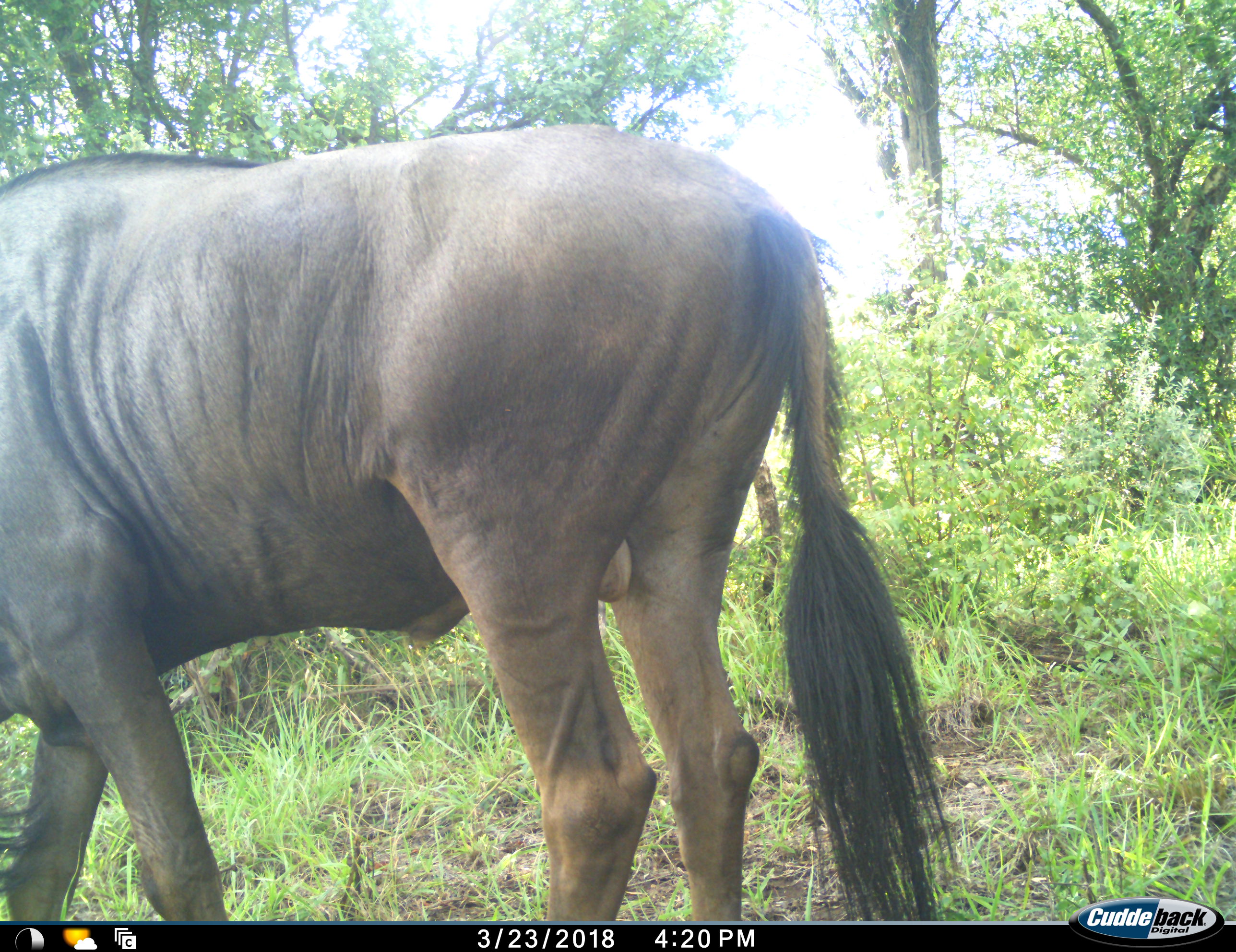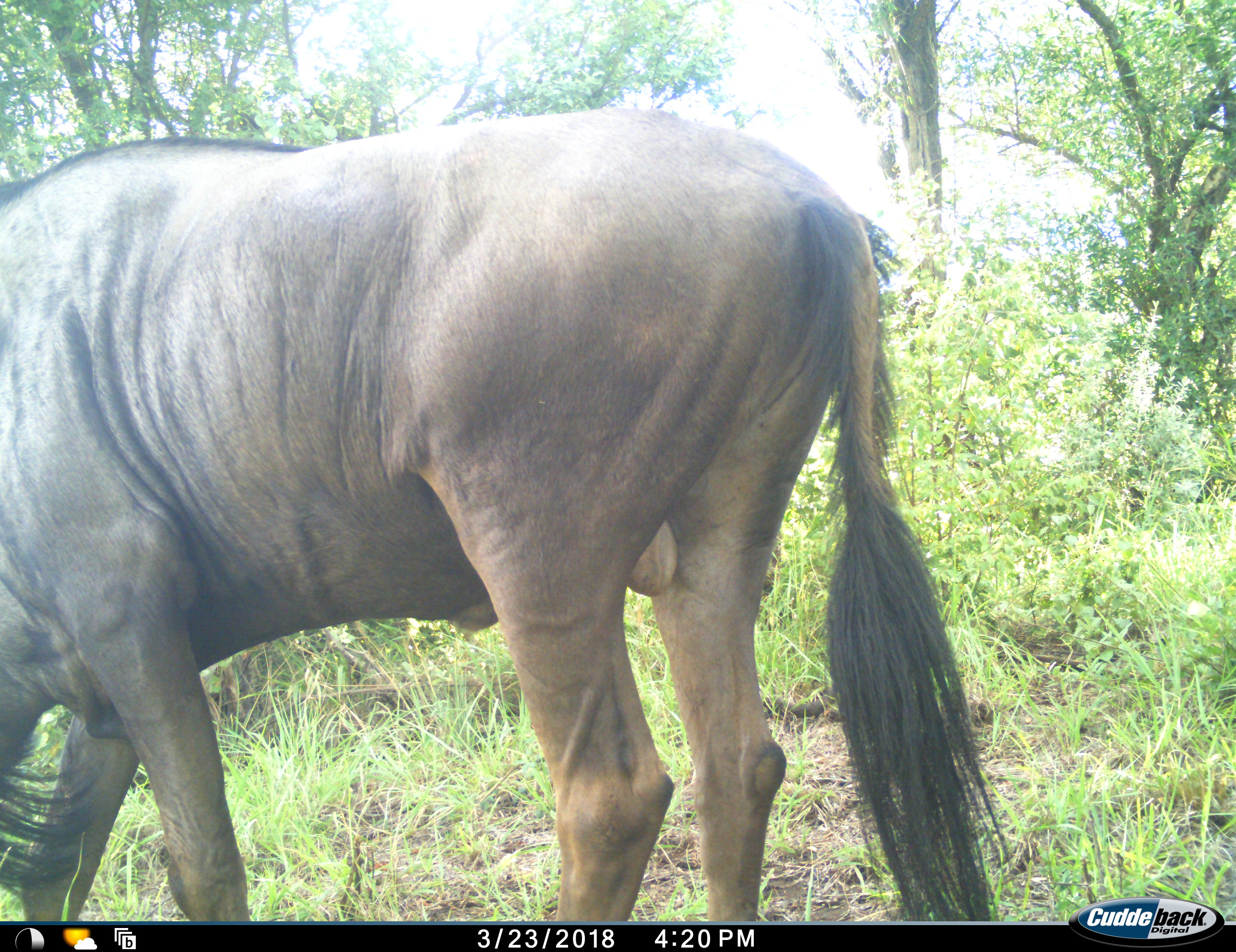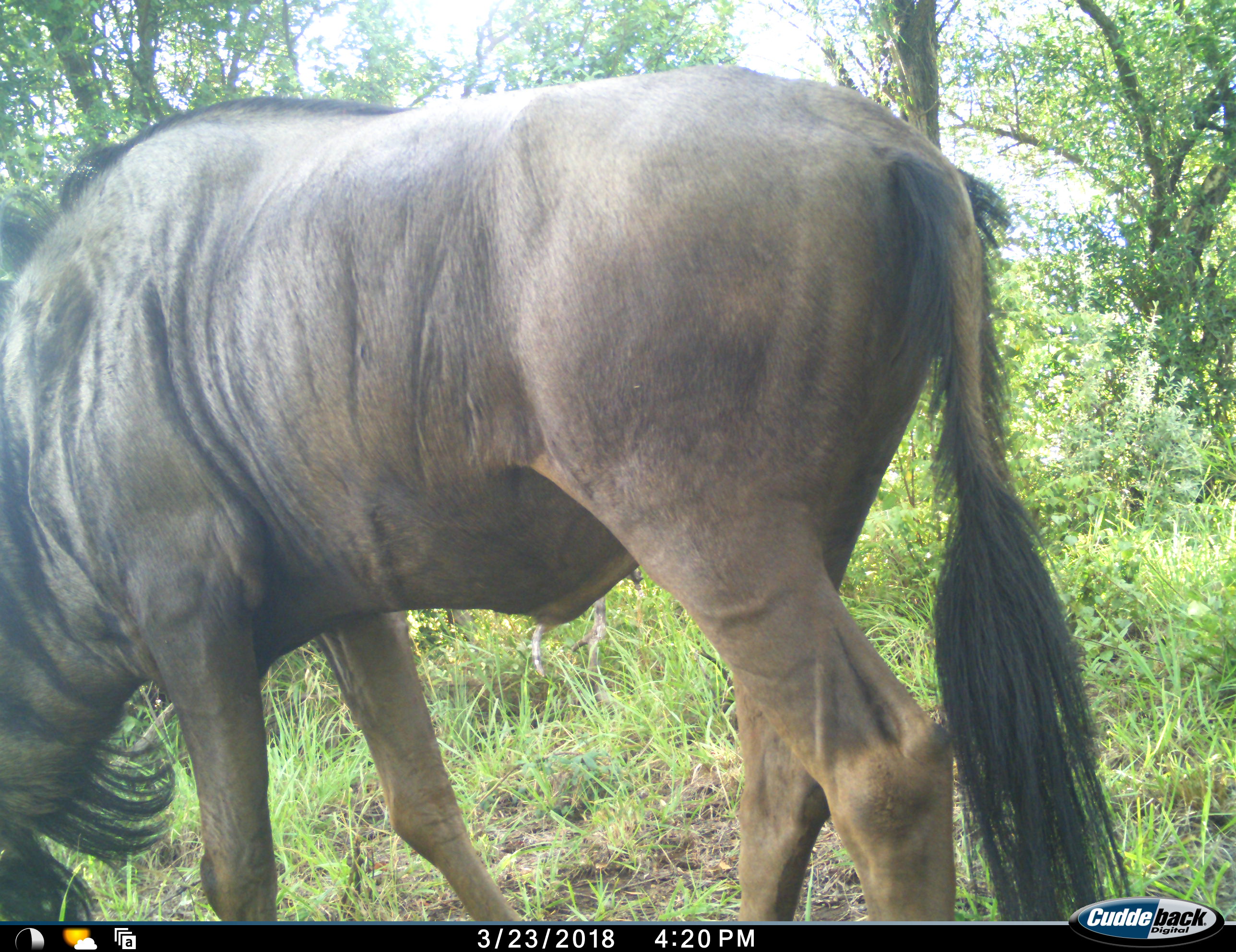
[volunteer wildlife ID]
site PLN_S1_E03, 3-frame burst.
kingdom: Animalia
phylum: Chordata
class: Mammalia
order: Artiodactyla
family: Bovidae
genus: Connochaetes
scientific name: Connochaetes taurinus taurinus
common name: blue wildebeest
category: wildebeestblue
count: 1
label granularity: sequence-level